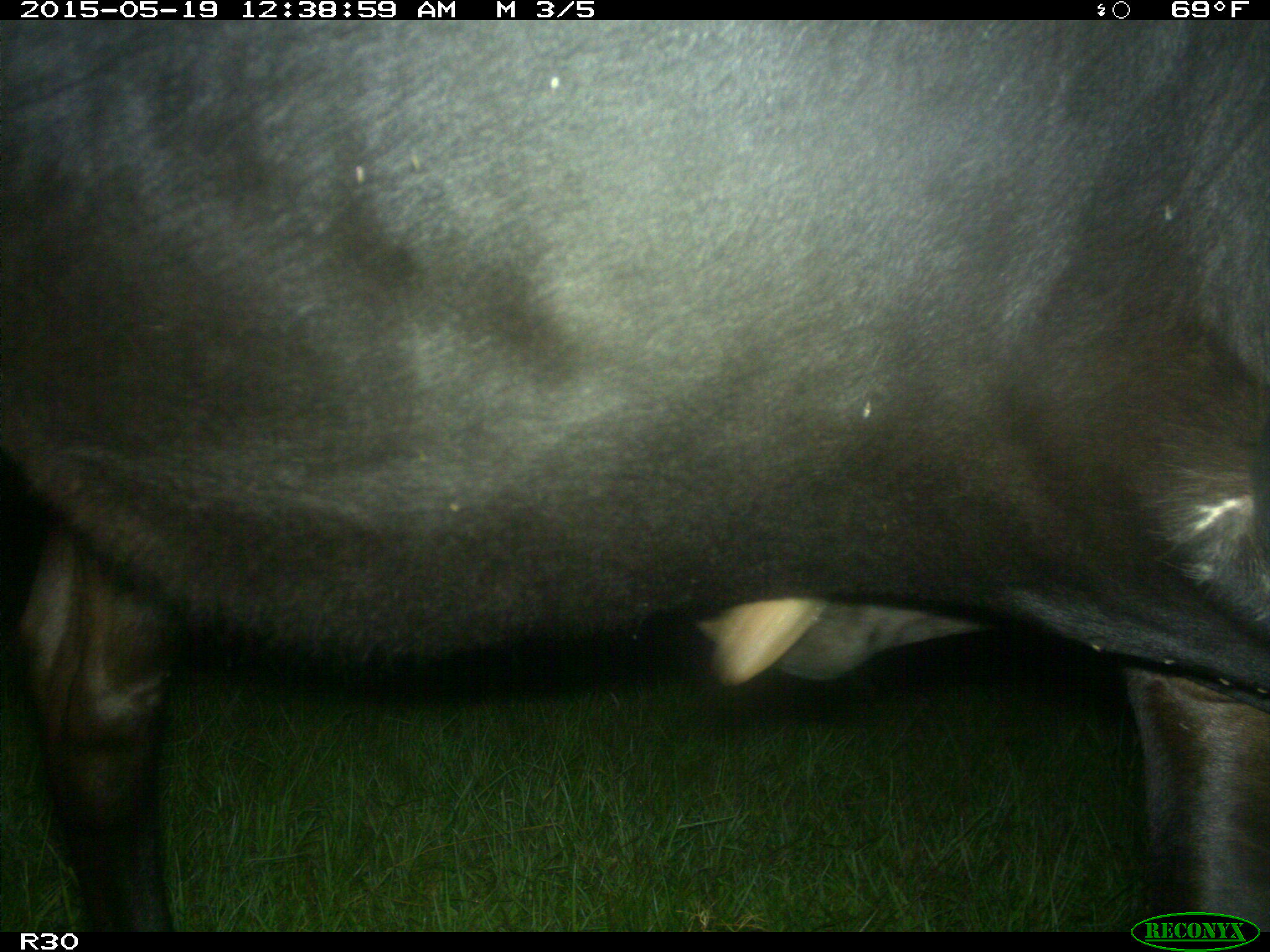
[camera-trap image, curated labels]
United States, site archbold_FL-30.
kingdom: Animalia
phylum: Chordata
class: Mammalia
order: Artiodactyla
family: Bovidae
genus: Bos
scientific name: Bos taurus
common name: domestic cow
Bos taurus (domestic cow).